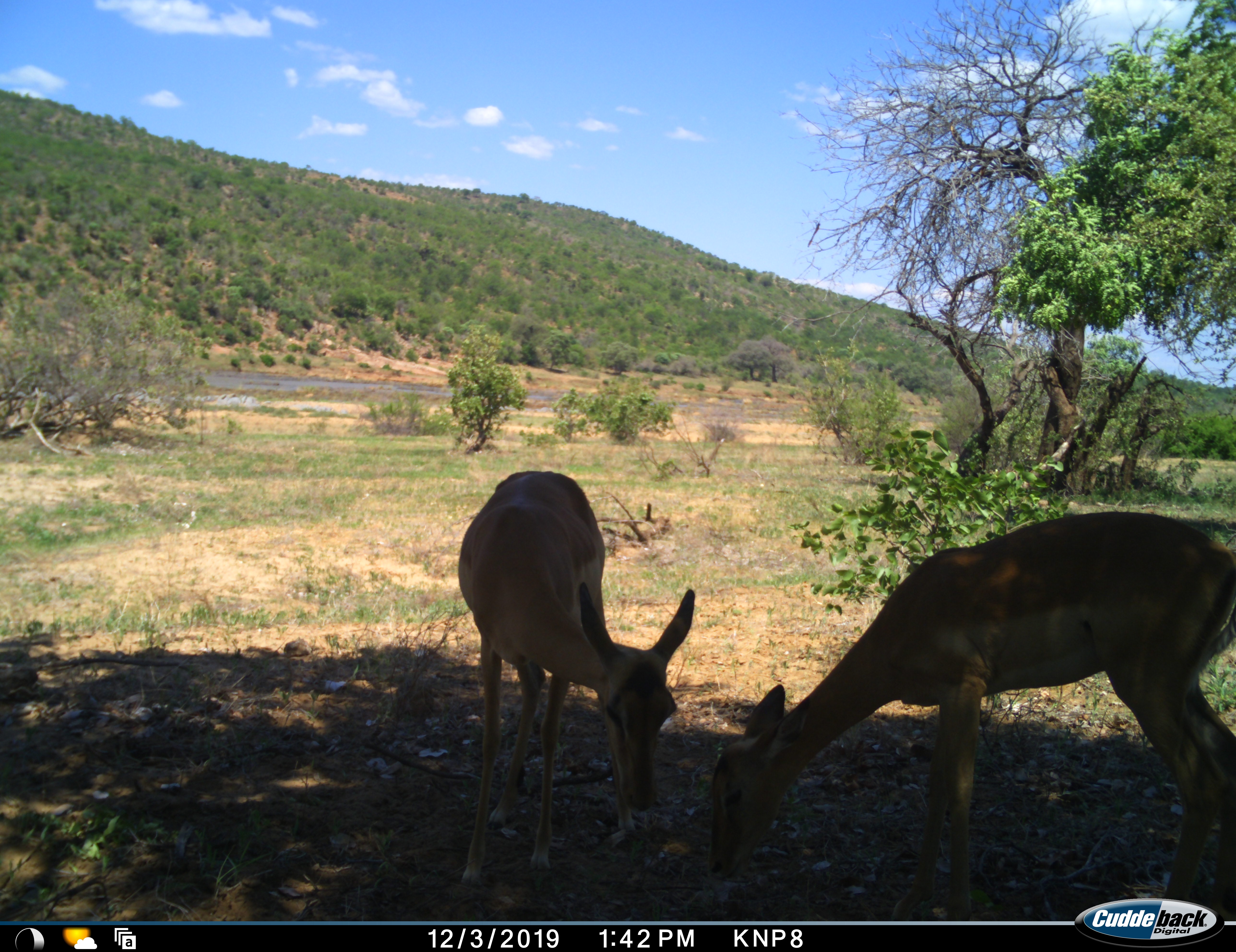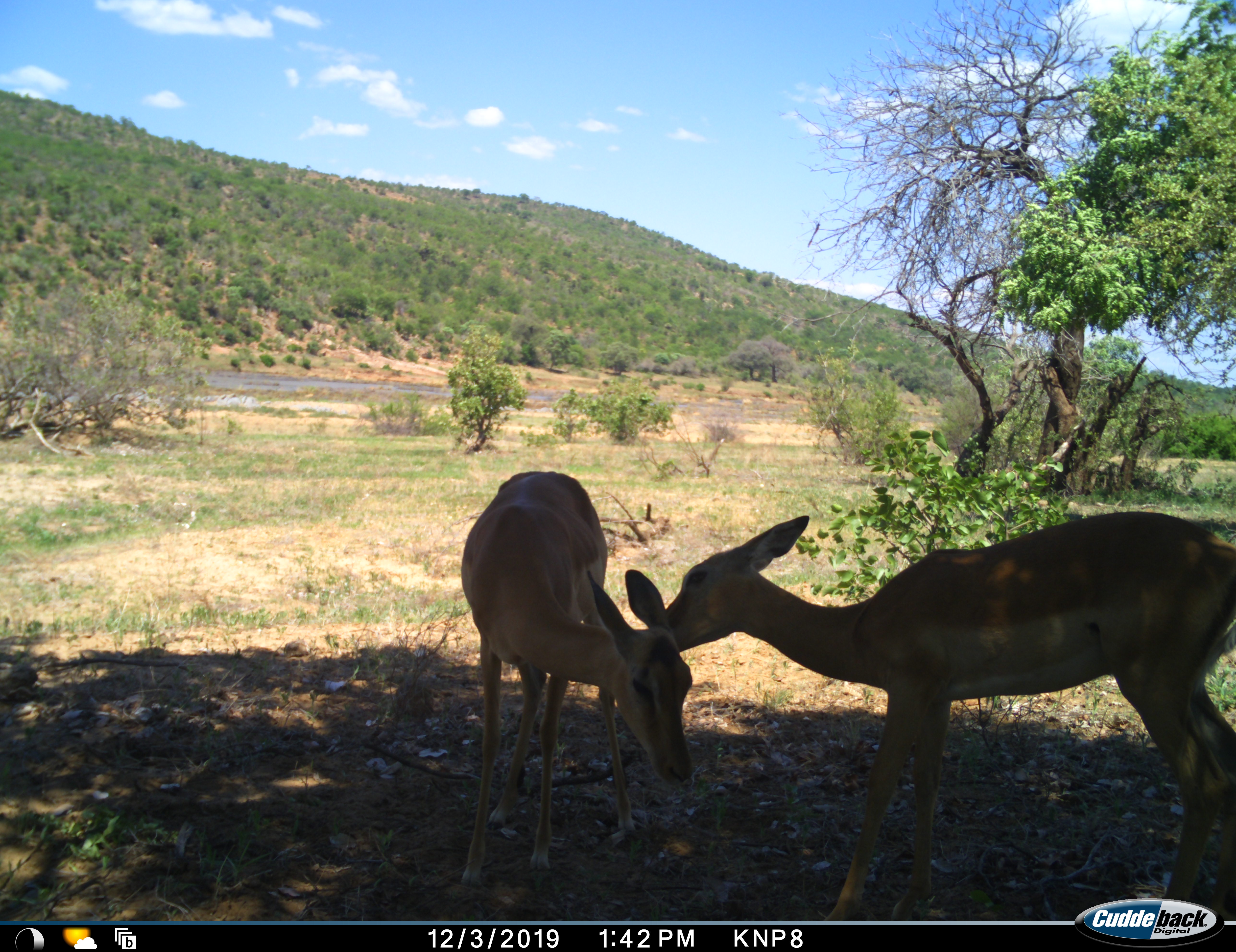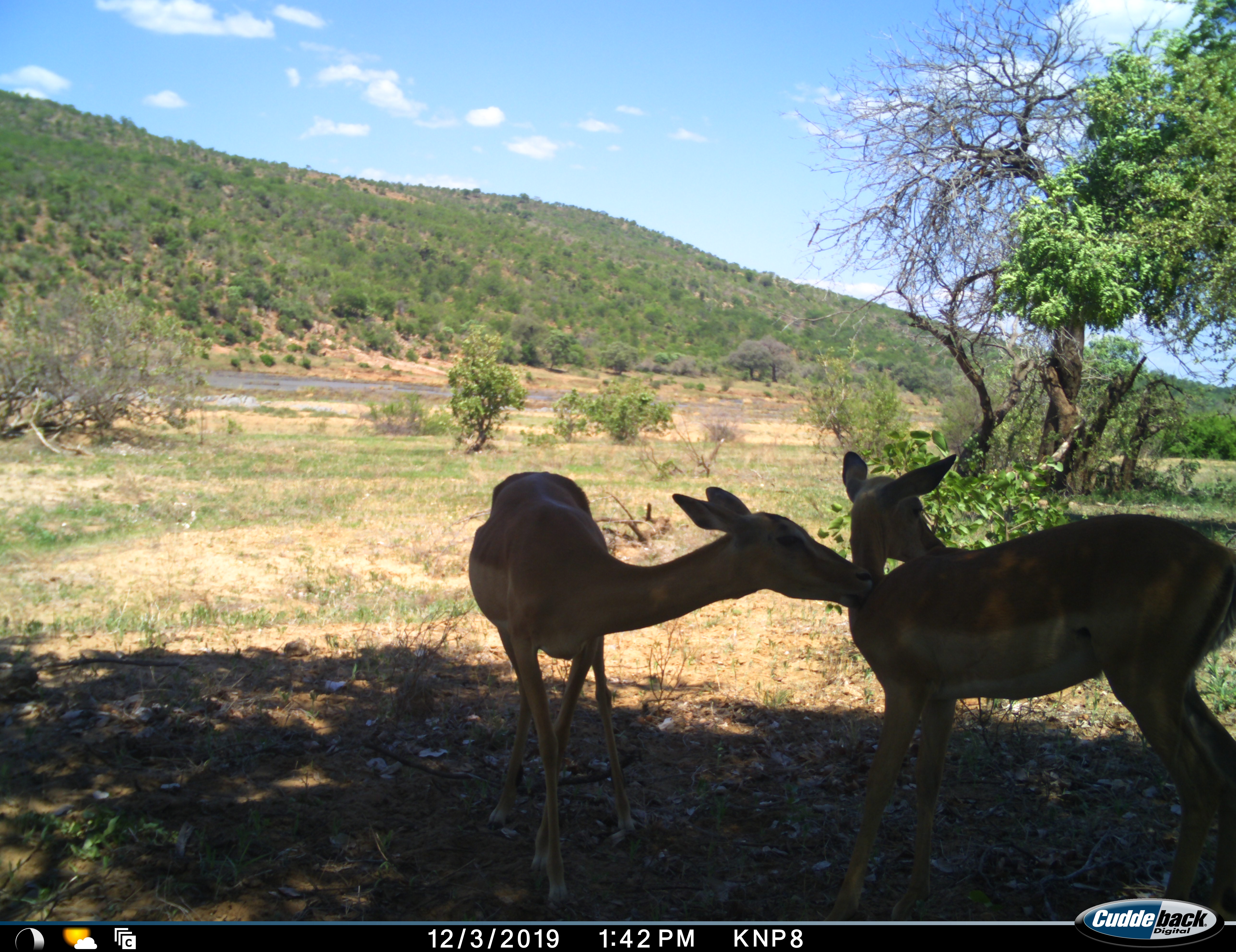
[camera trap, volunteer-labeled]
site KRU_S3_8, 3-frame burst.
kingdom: Animalia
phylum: Chordata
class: Mammalia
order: Artiodactyla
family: Bovidae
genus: Aepyceros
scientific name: Aepyceros melampus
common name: impala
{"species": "impala (Aepyceros melampus)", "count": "2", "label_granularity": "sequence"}